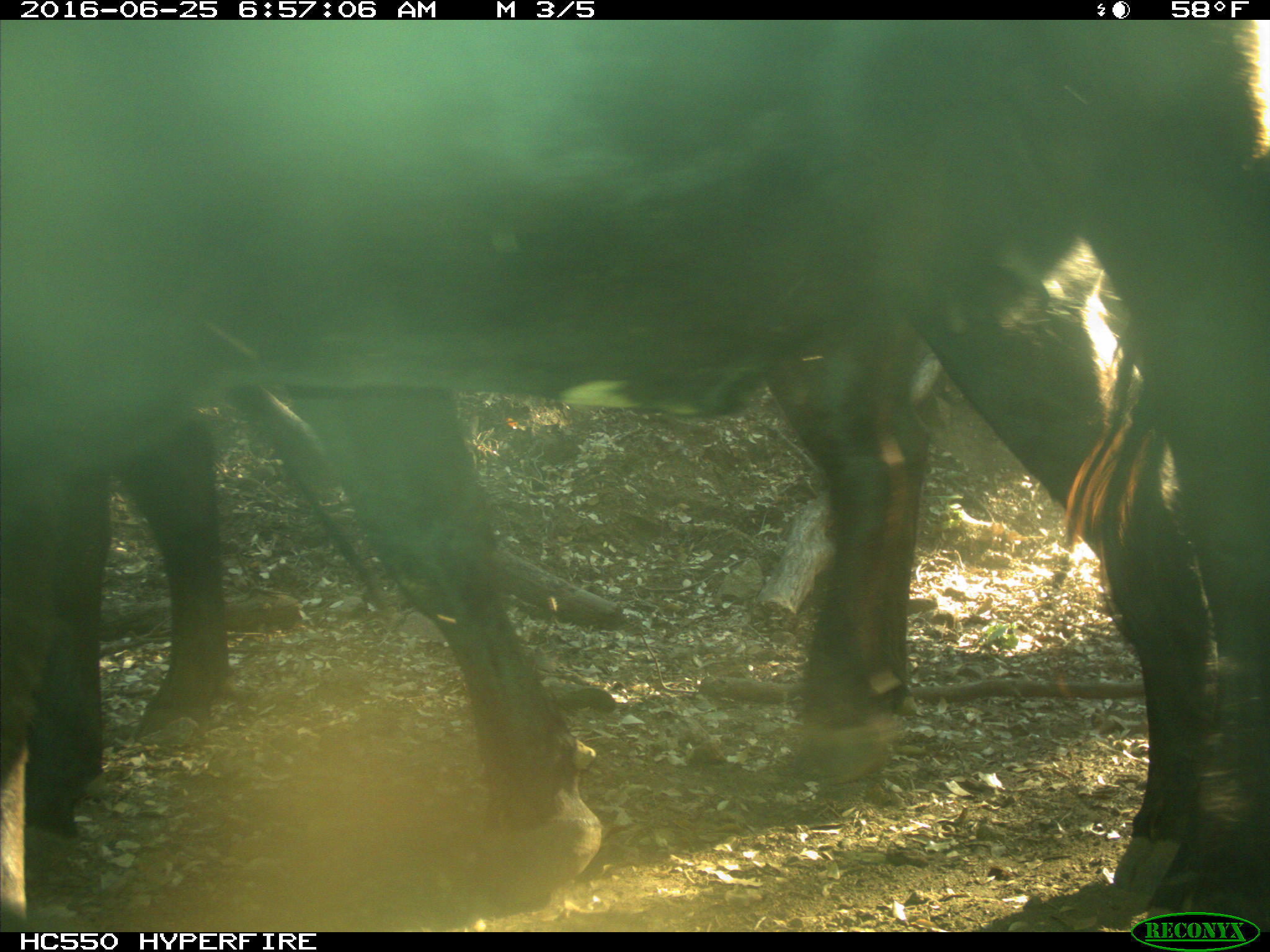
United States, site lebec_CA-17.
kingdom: Animalia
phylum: Chordata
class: Mammalia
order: Artiodactyla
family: Bovidae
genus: Bos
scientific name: Bos taurus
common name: domestic cow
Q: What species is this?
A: Bos taurus (domestic cow).